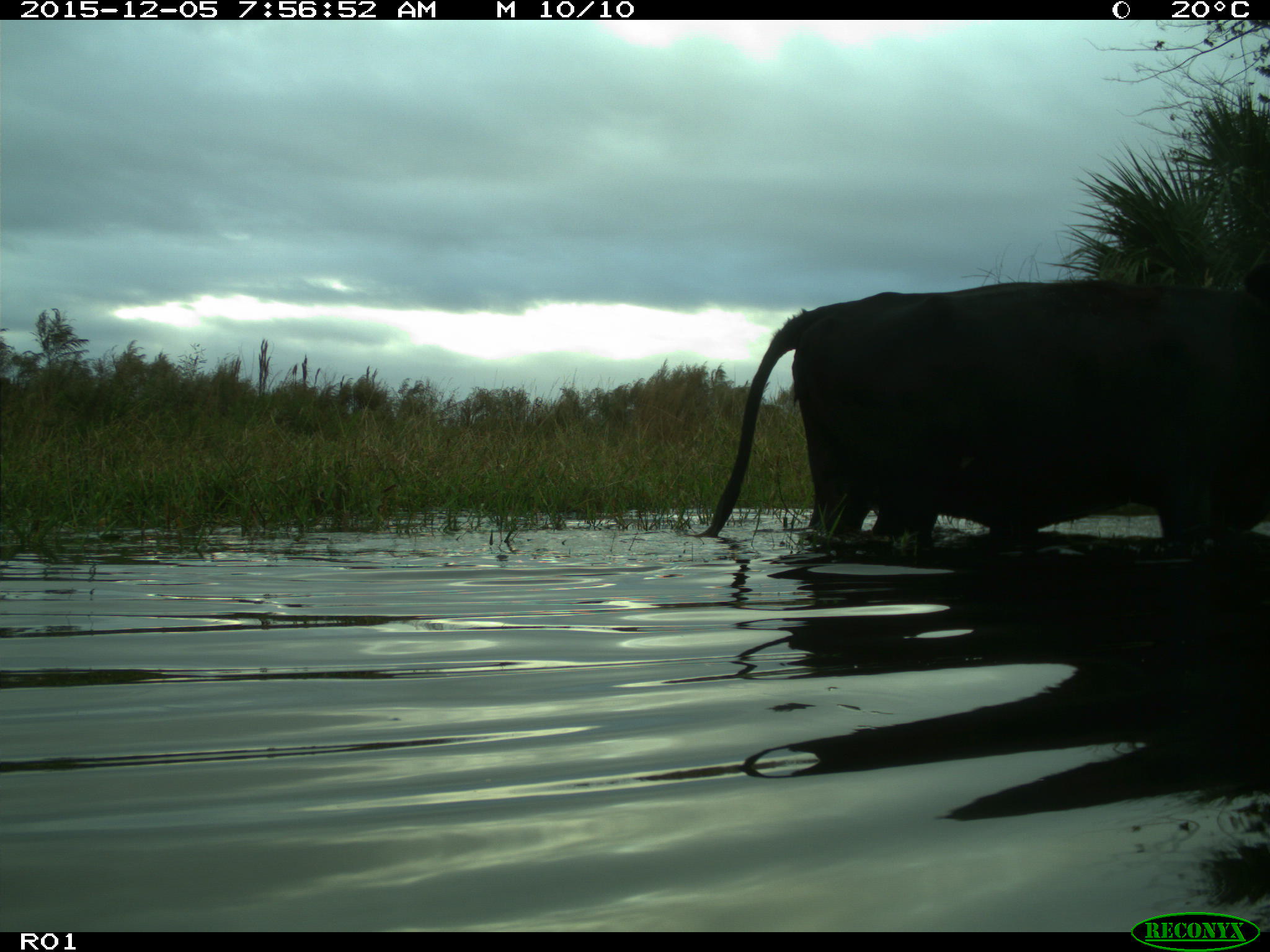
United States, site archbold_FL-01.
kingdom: Animalia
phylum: Chordata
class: Mammalia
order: Artiodactyla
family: Bovidae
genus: Bos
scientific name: Bos taurus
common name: domestic cow